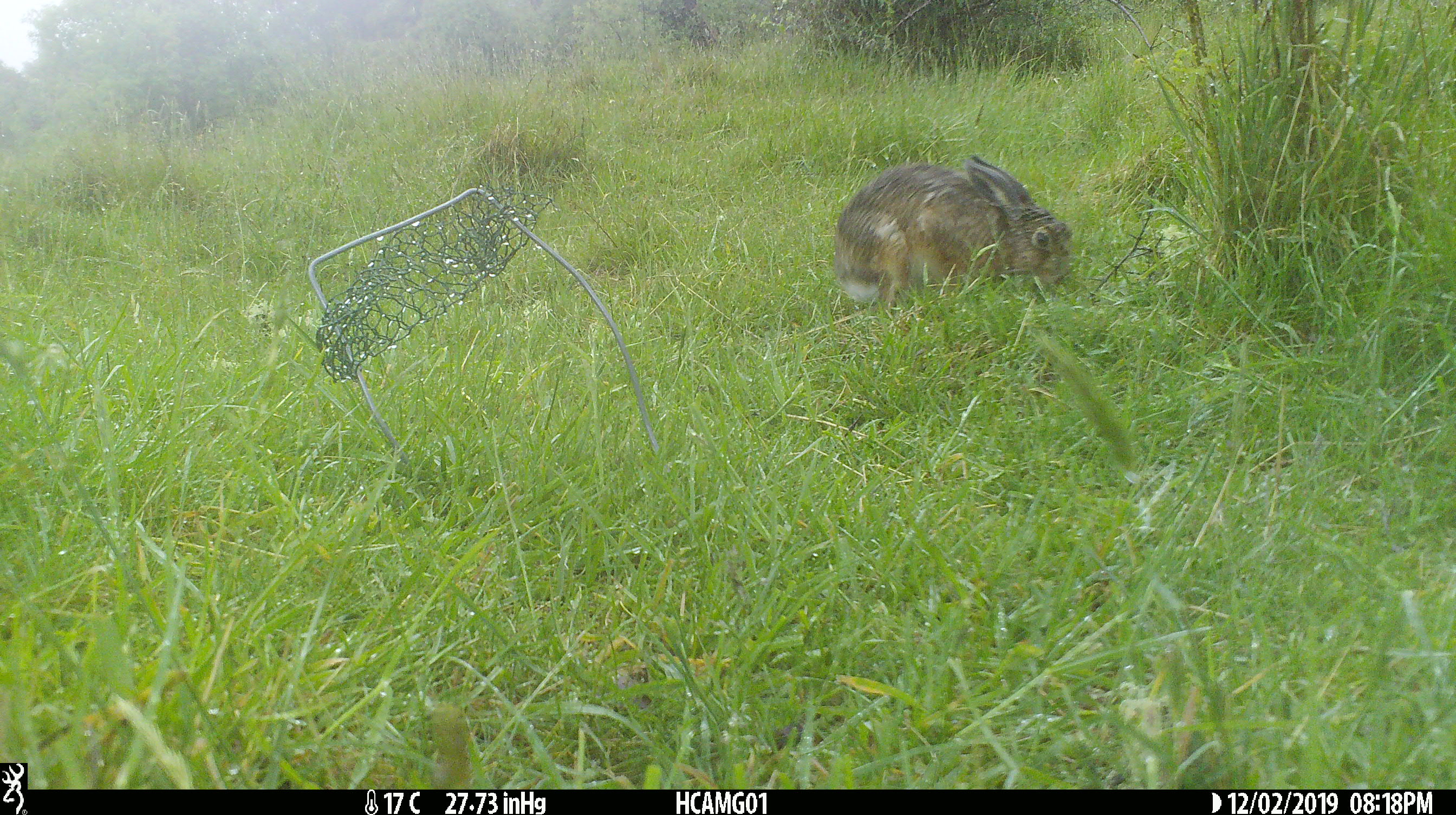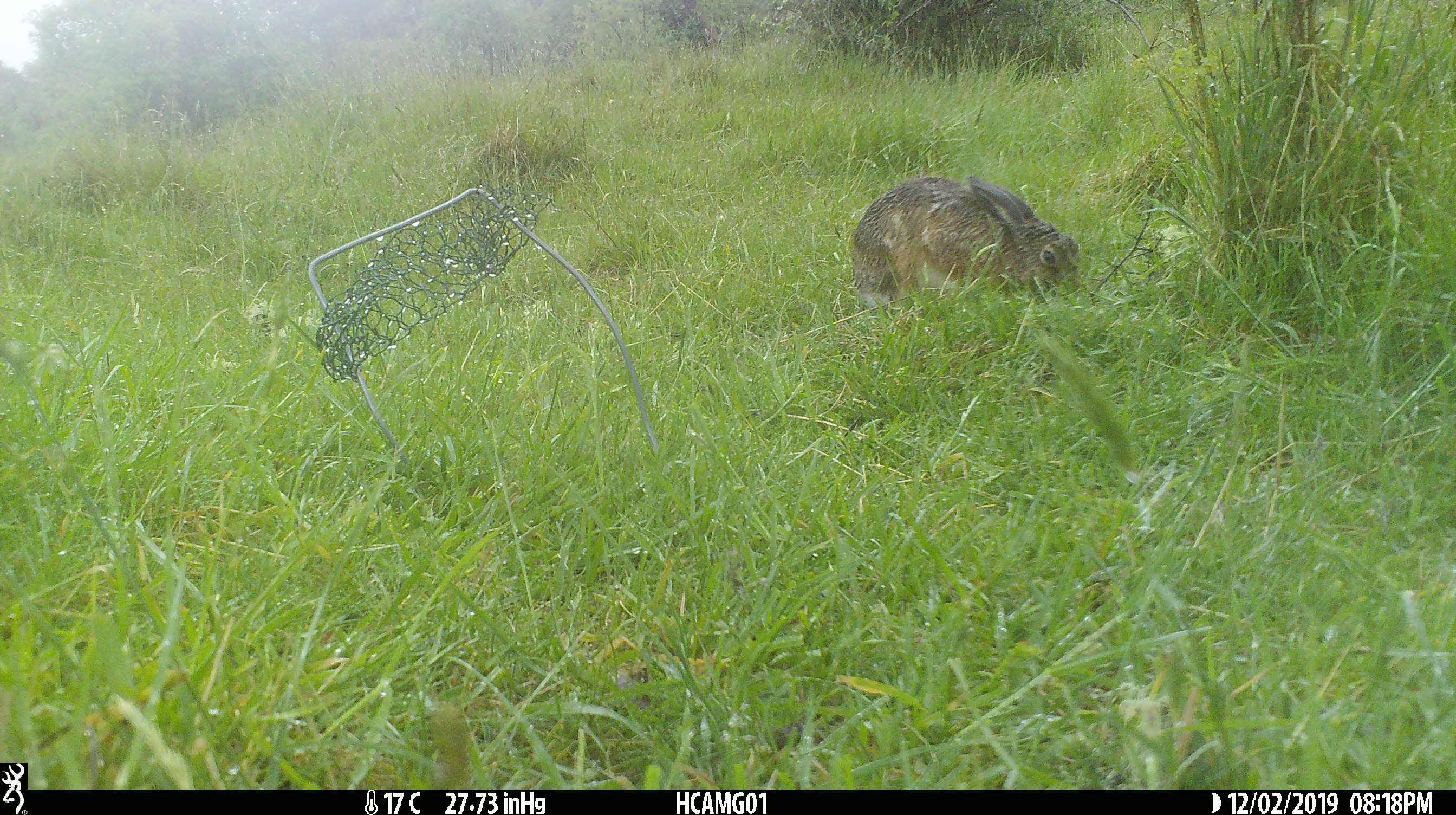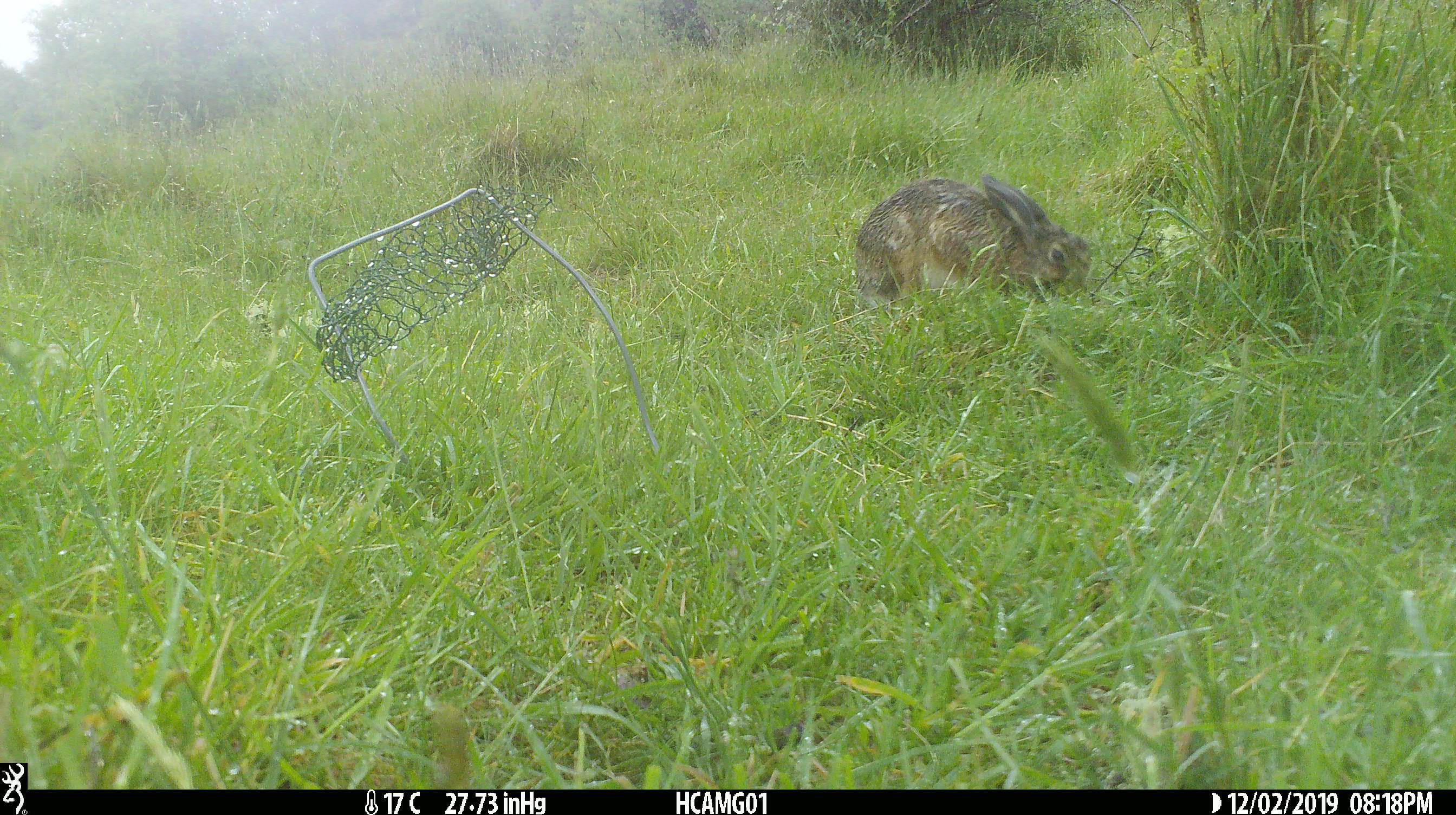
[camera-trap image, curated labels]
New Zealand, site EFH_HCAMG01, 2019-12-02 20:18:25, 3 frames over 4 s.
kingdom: Animalia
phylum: Chordata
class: Mammalia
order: Lagomorpha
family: Leporidae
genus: Oryctolagus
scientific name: Oryctolagus cuniculus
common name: european rabbit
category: rabbit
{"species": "rabbit (european rabbit) (Oryctolagus cuniculus)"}